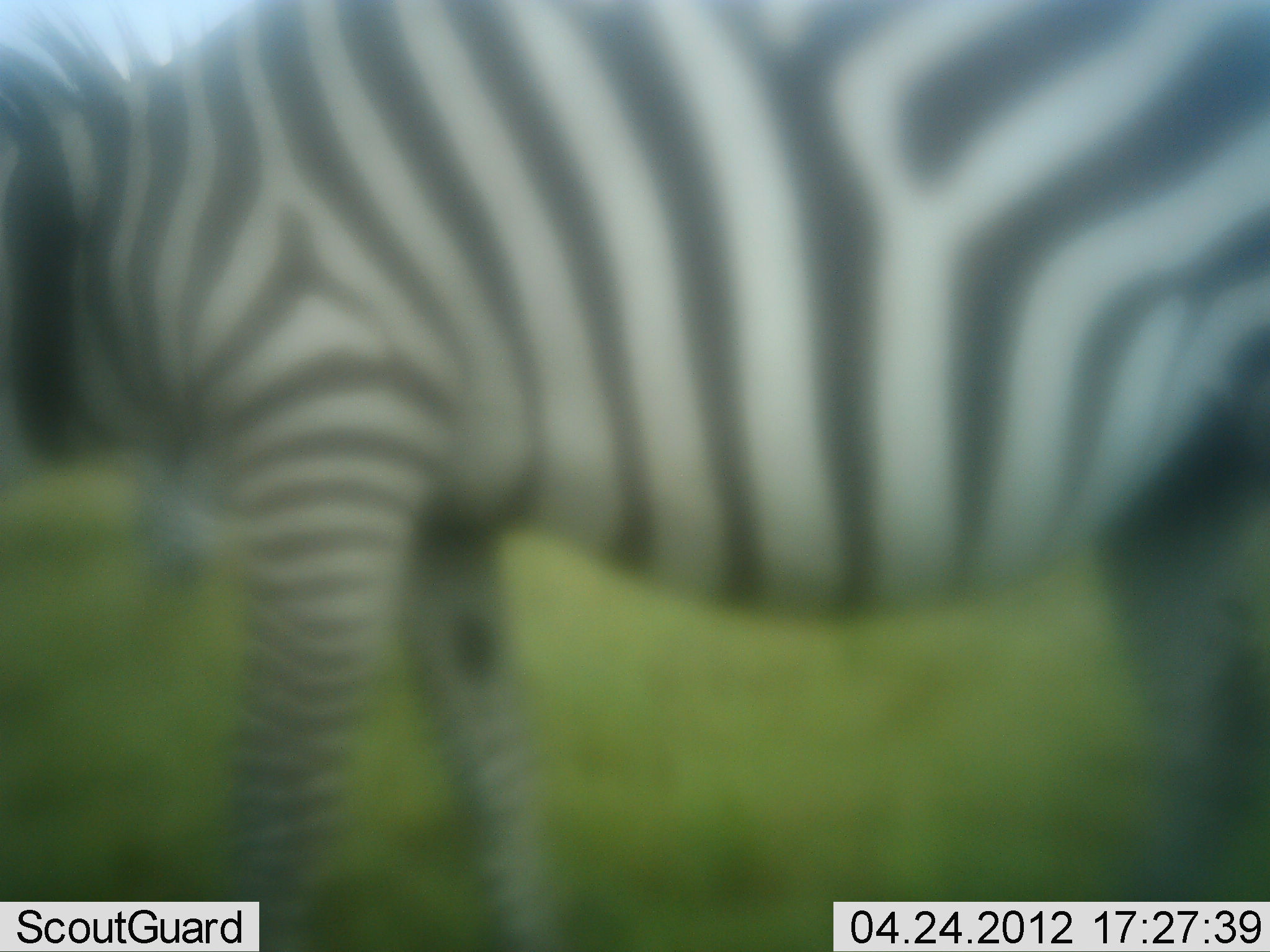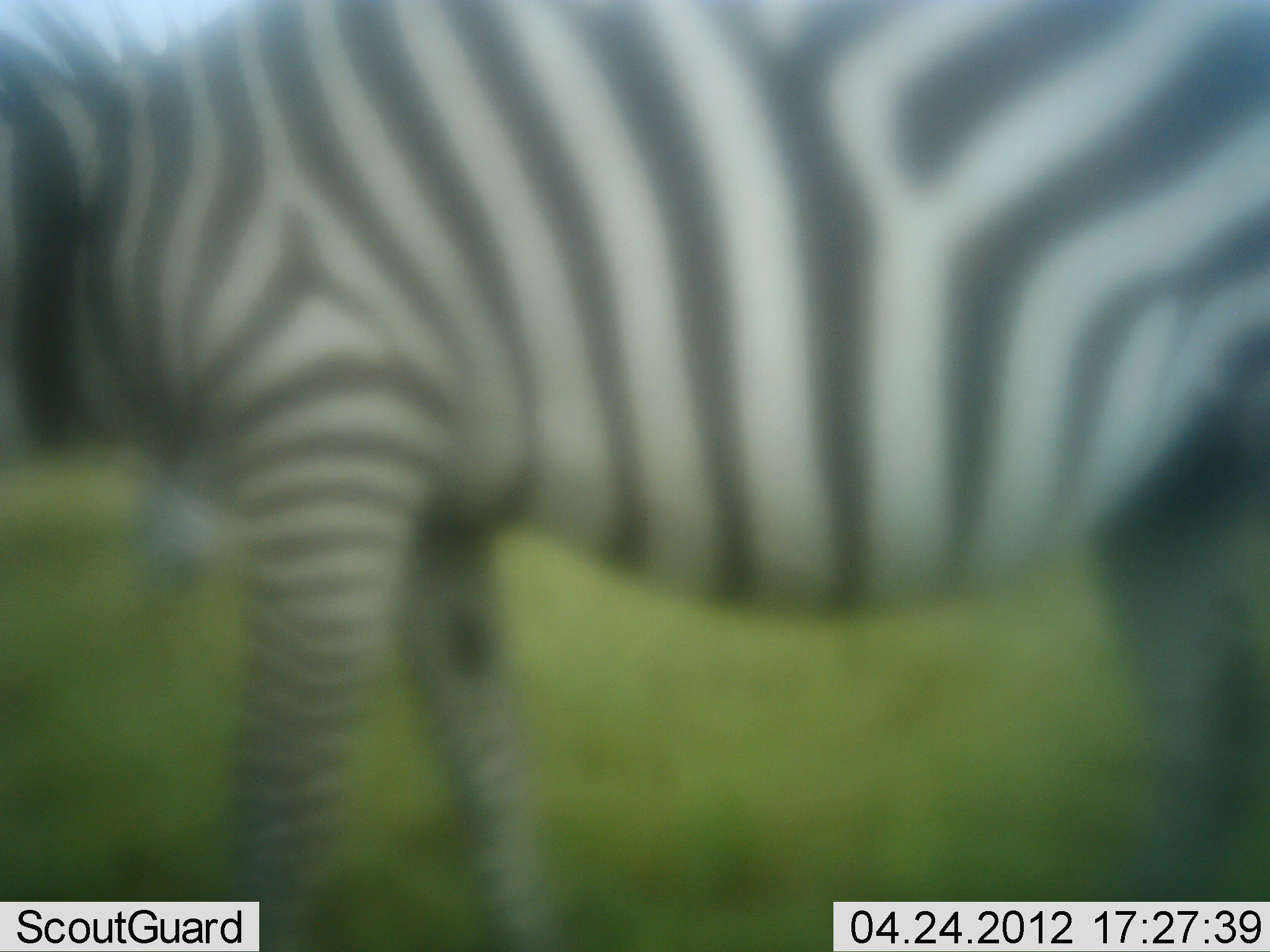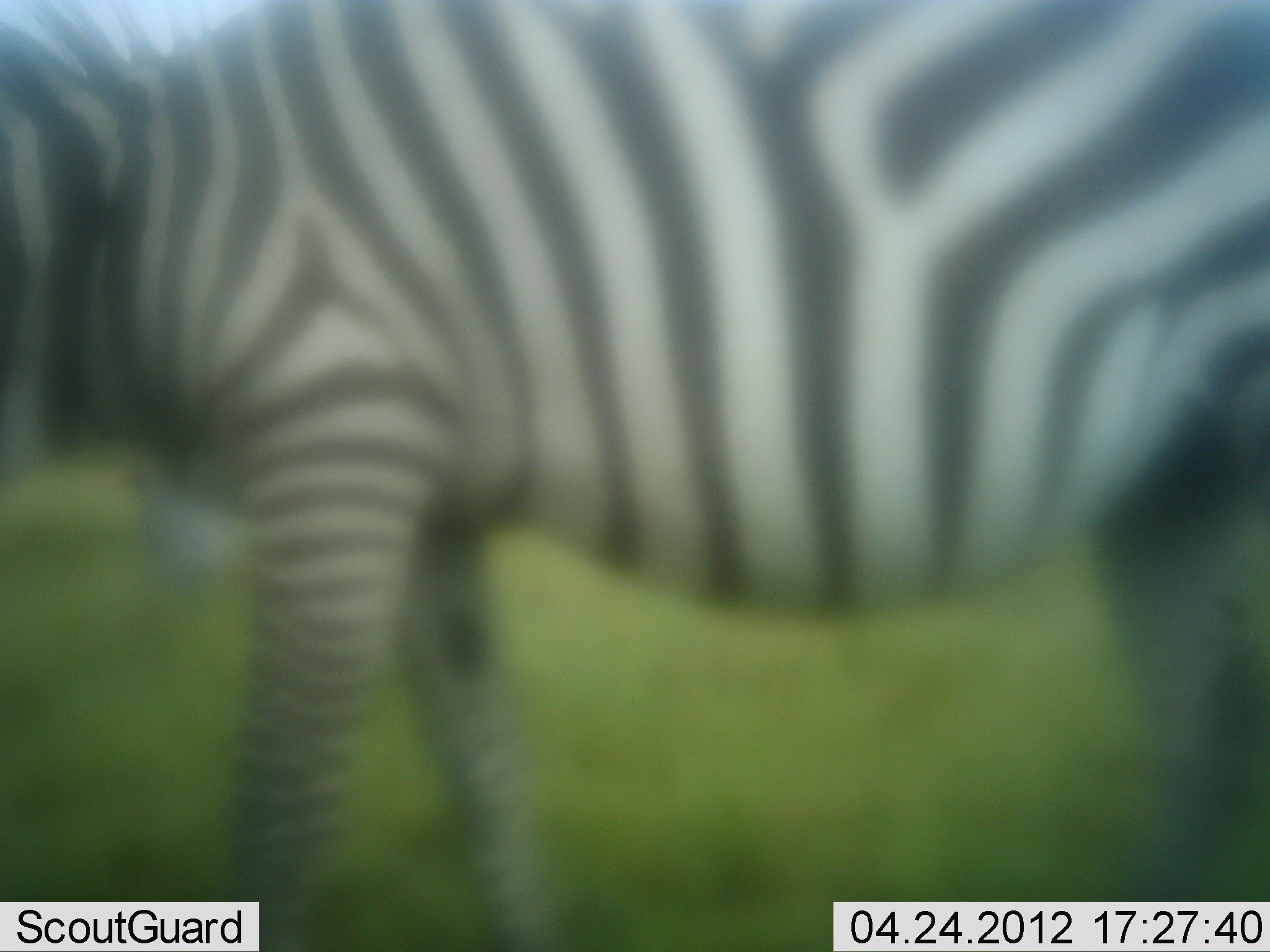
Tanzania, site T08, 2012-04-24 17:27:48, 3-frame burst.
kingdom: Animalia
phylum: Chordata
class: Mammalia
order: Perissodactyla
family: Equidae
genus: Equus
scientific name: Equus quagga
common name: plains zebra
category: zebra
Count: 1.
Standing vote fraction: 89%.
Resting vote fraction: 0%.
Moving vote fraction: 11%.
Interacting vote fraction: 0%.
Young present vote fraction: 0%.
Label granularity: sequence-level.